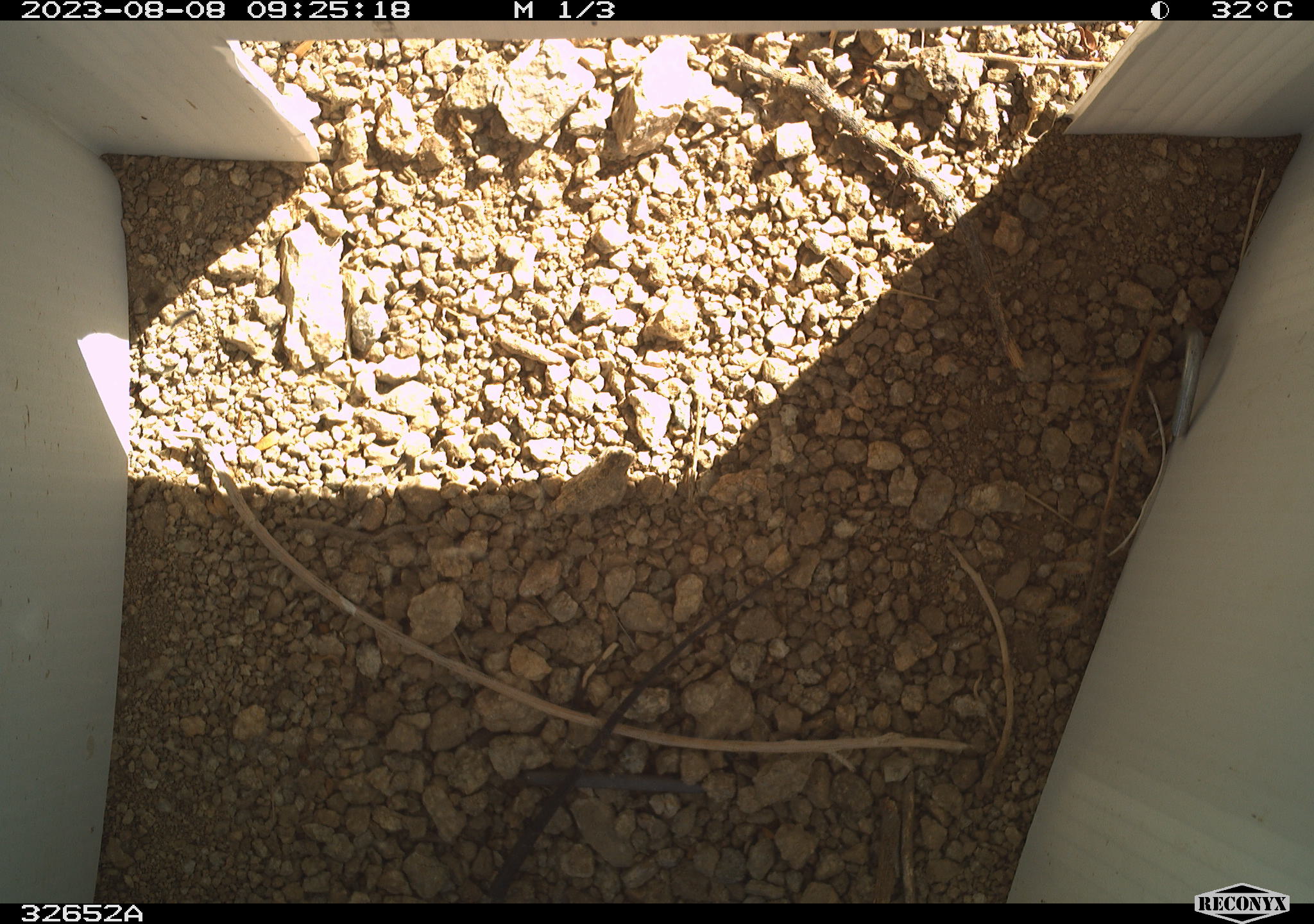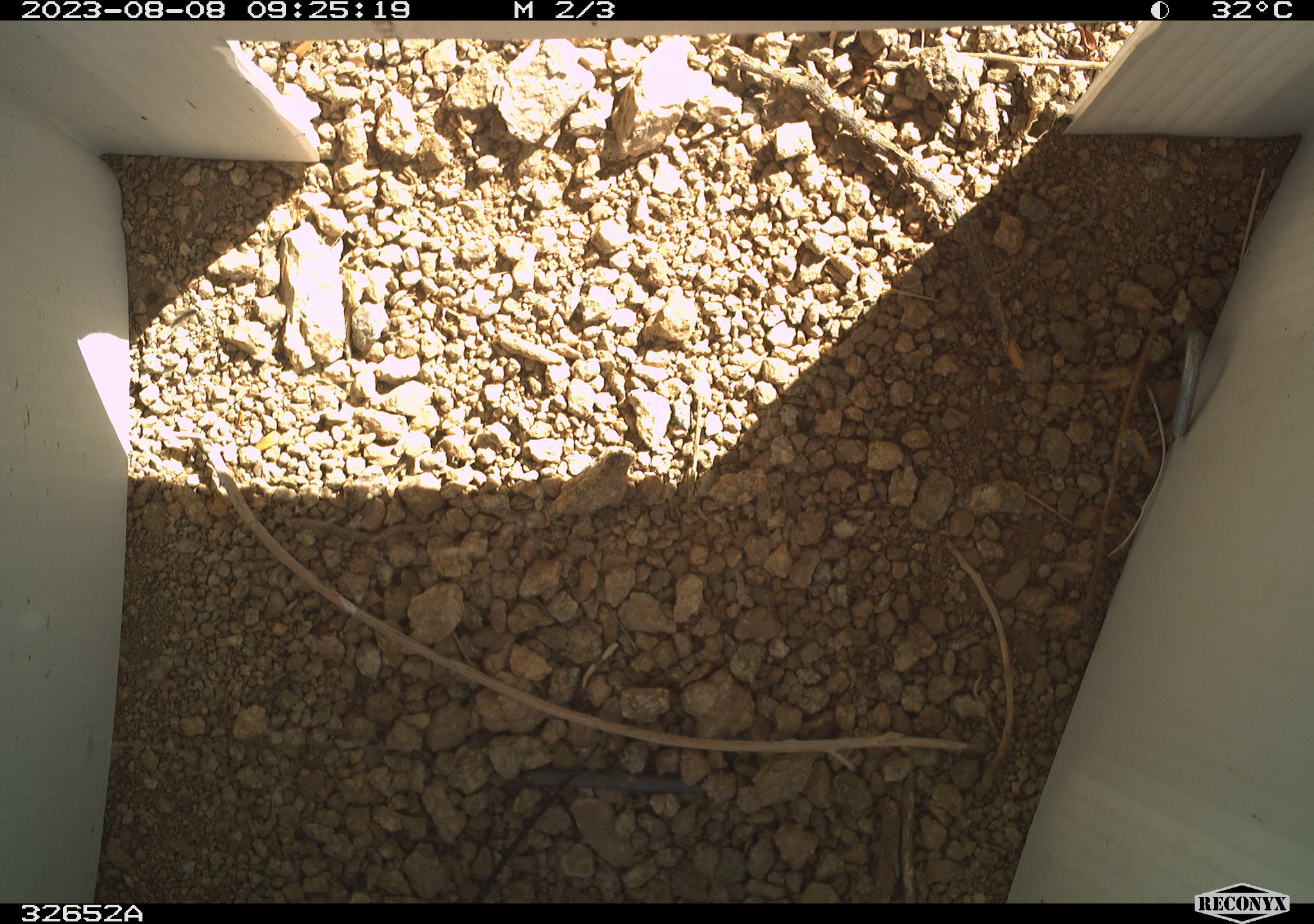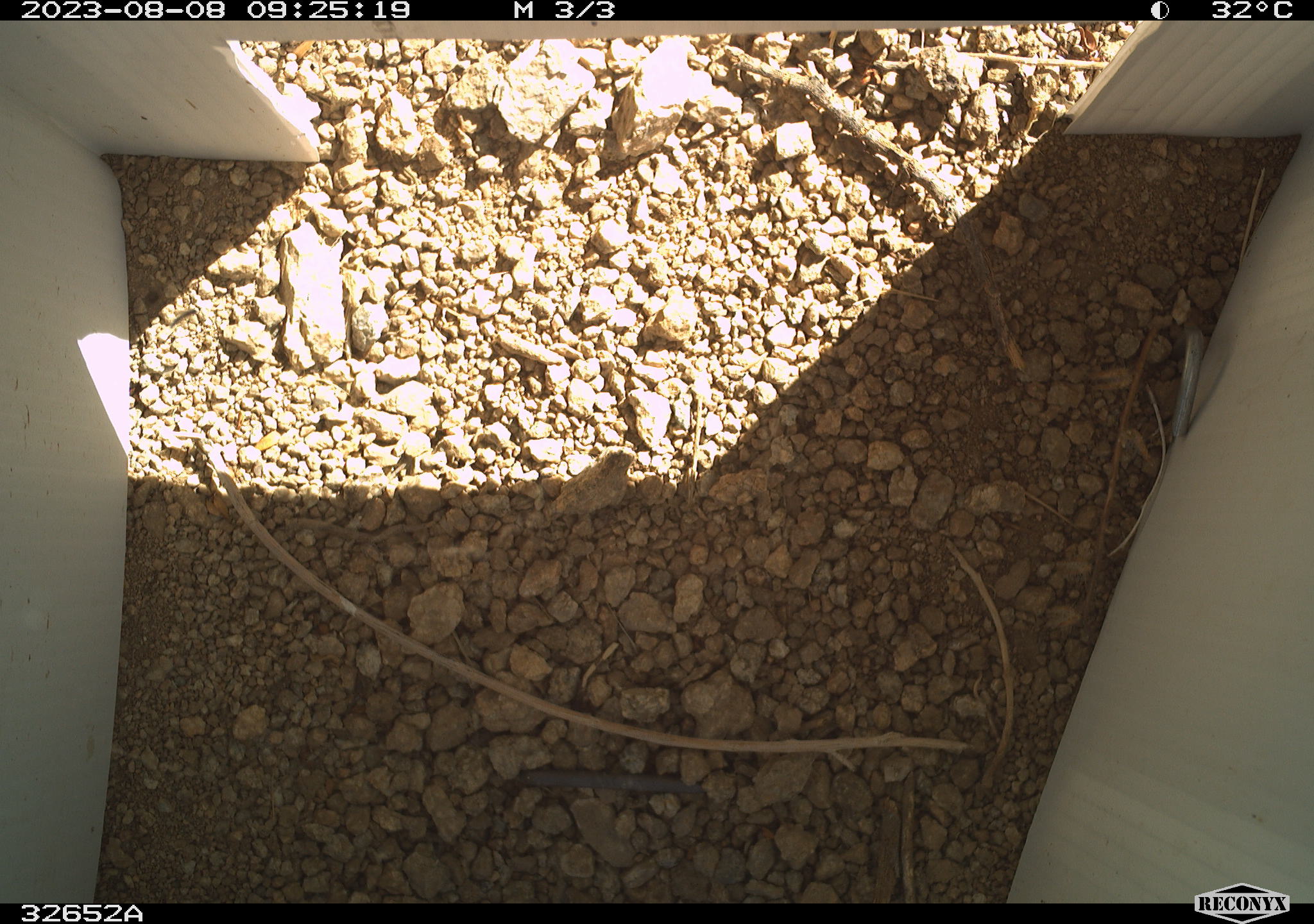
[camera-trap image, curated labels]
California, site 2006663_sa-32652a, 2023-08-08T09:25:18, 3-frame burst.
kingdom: Animalia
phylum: Chordata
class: Reptilia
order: Squamata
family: Teiidae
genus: Aspidoscelis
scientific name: Aspidoscelis tigris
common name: western whiptail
Western whiptail (Aspidoscelis tigris).